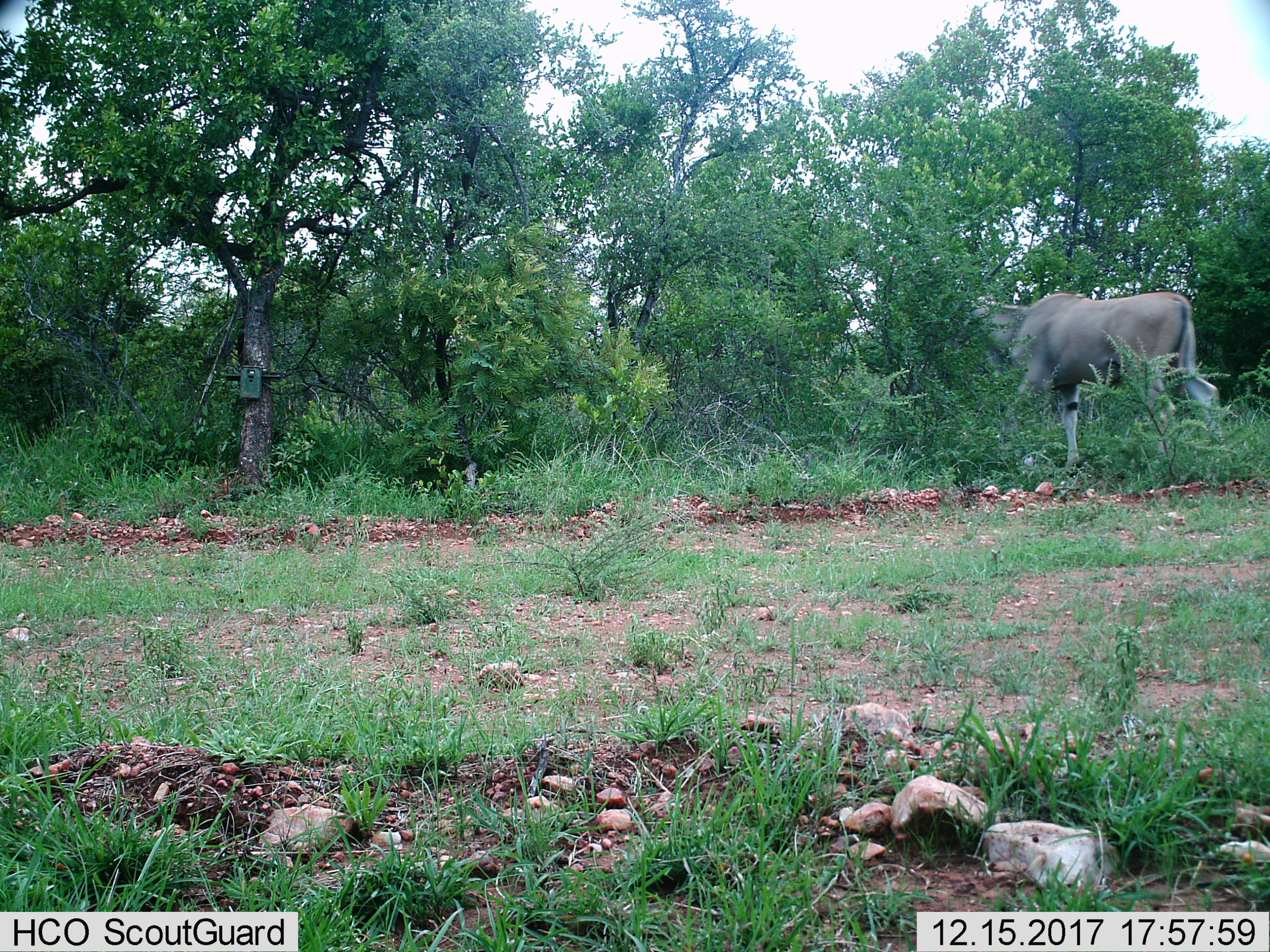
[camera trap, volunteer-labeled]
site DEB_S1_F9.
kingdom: Animalia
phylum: Chordata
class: Mammalia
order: Artiodactyla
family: Bovidae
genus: Tragelaphus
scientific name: Tragelaphus oryx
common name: eland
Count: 1.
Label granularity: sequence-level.